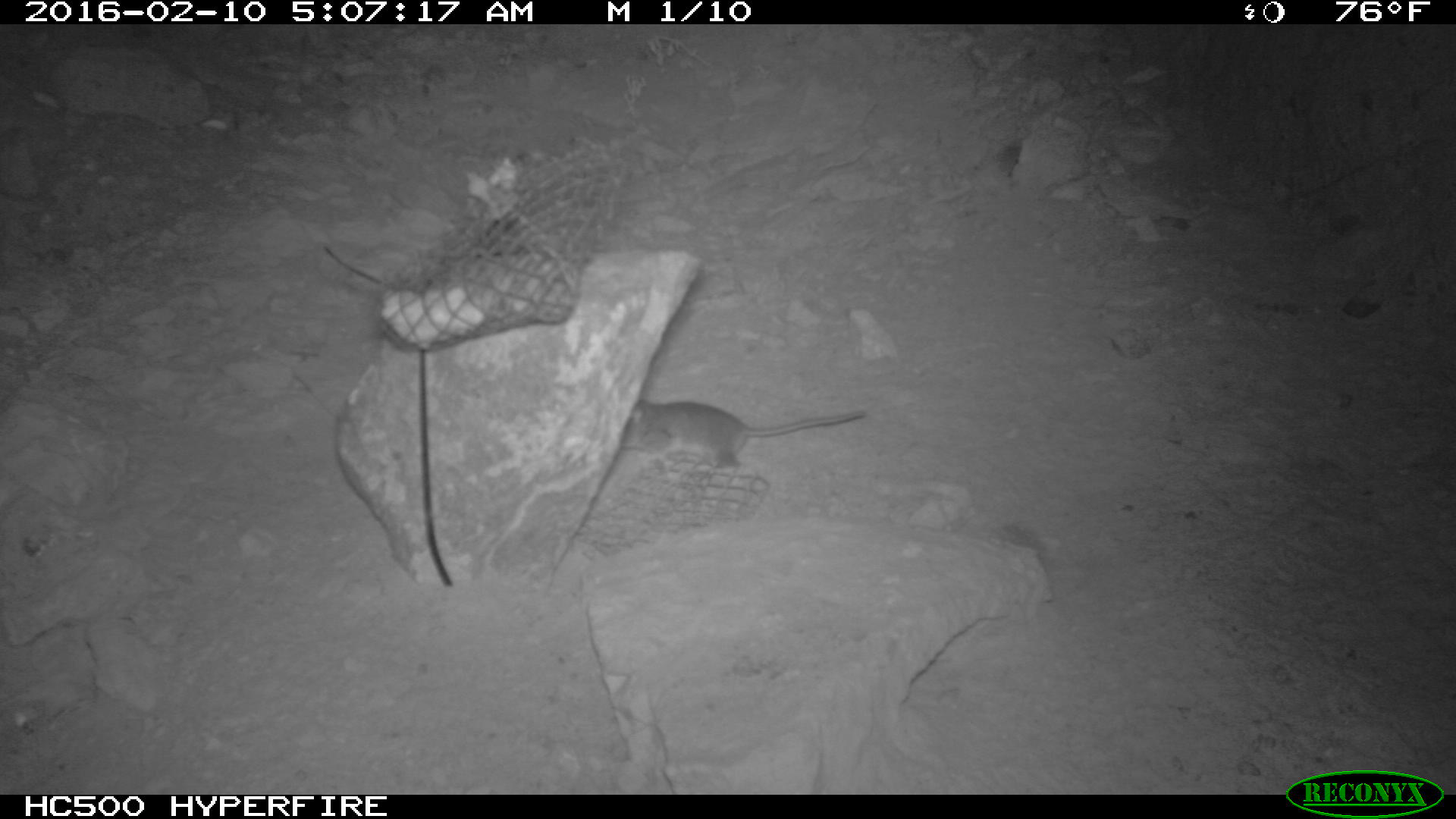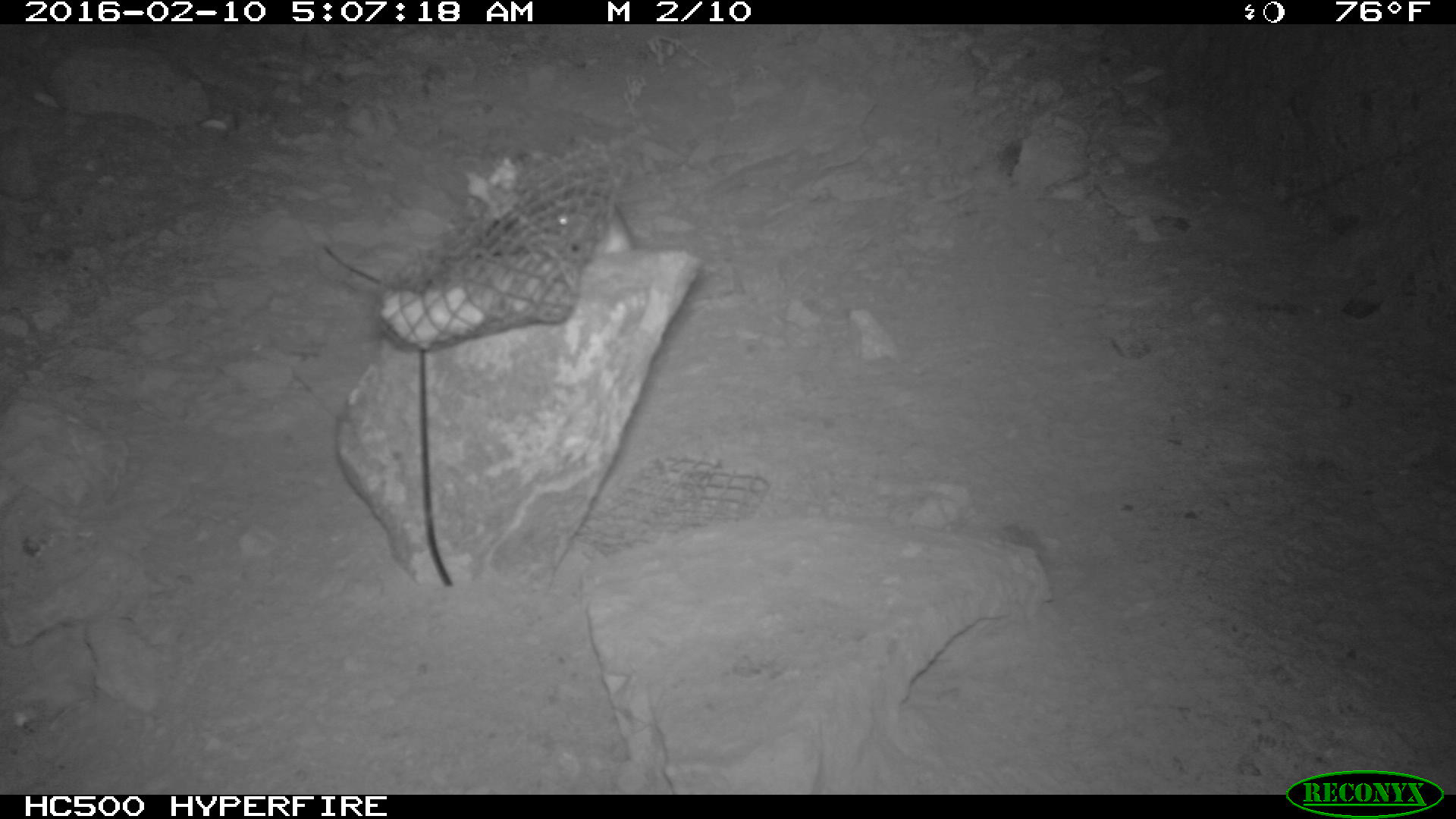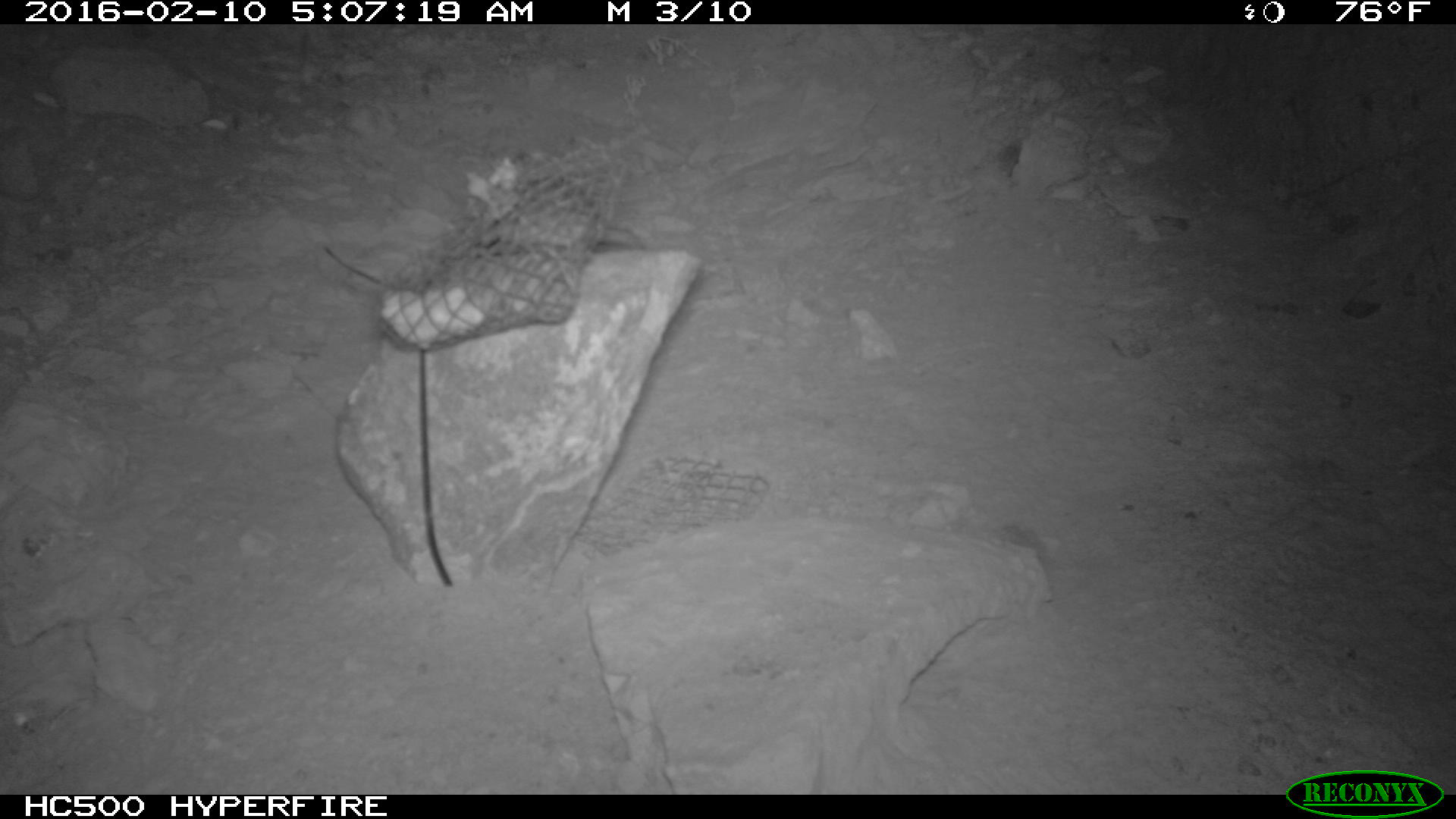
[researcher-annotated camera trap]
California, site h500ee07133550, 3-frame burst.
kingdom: Animalia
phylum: Chordata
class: Mammalia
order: Rodentia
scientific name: Rodentia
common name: rodent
Rodent (Rodentia).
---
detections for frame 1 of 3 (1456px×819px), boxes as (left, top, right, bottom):
rodent: (623, 399, 866, 472)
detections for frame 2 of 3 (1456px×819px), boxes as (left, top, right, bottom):
rodent: (547, 188, 633, 255)